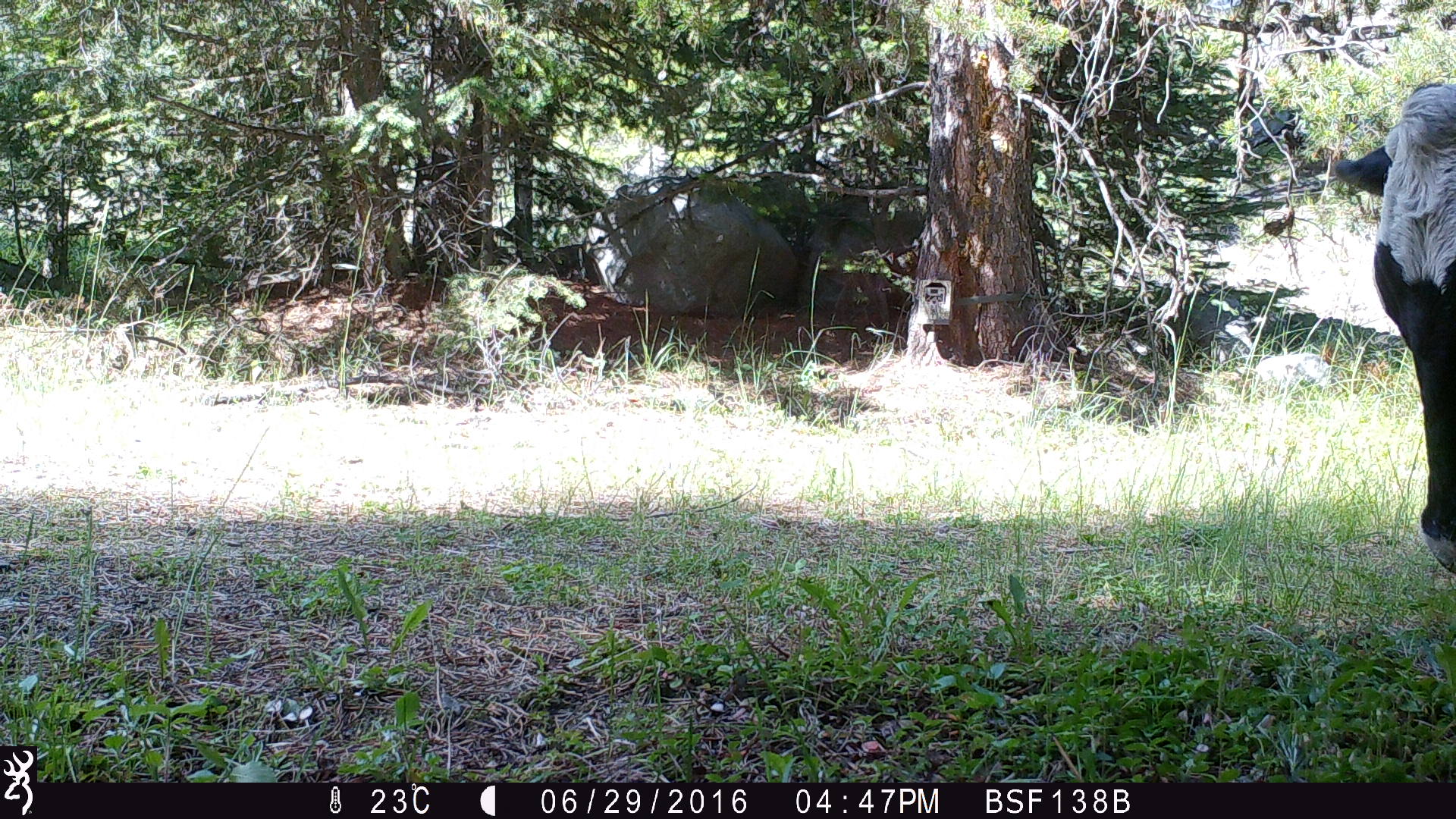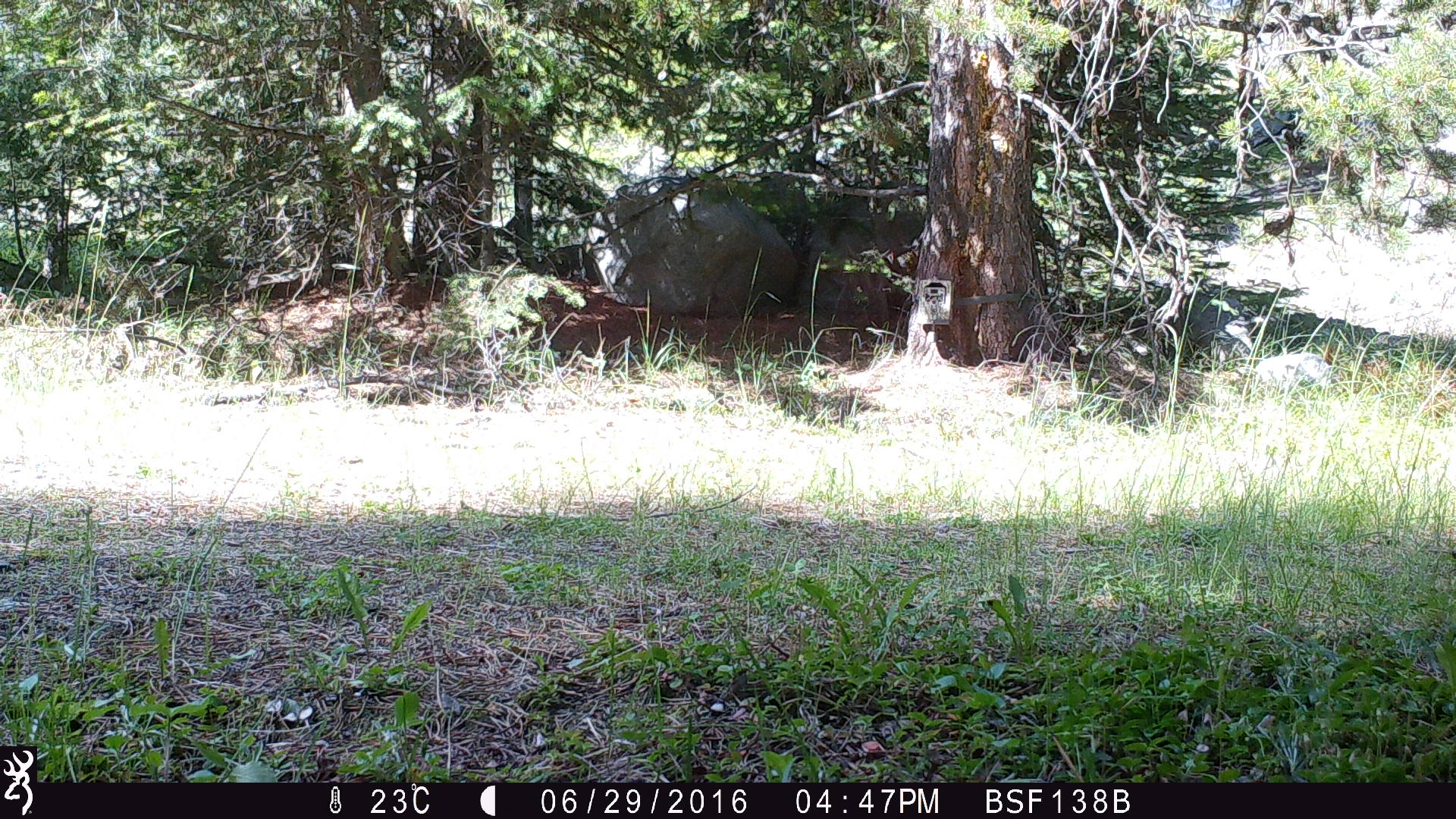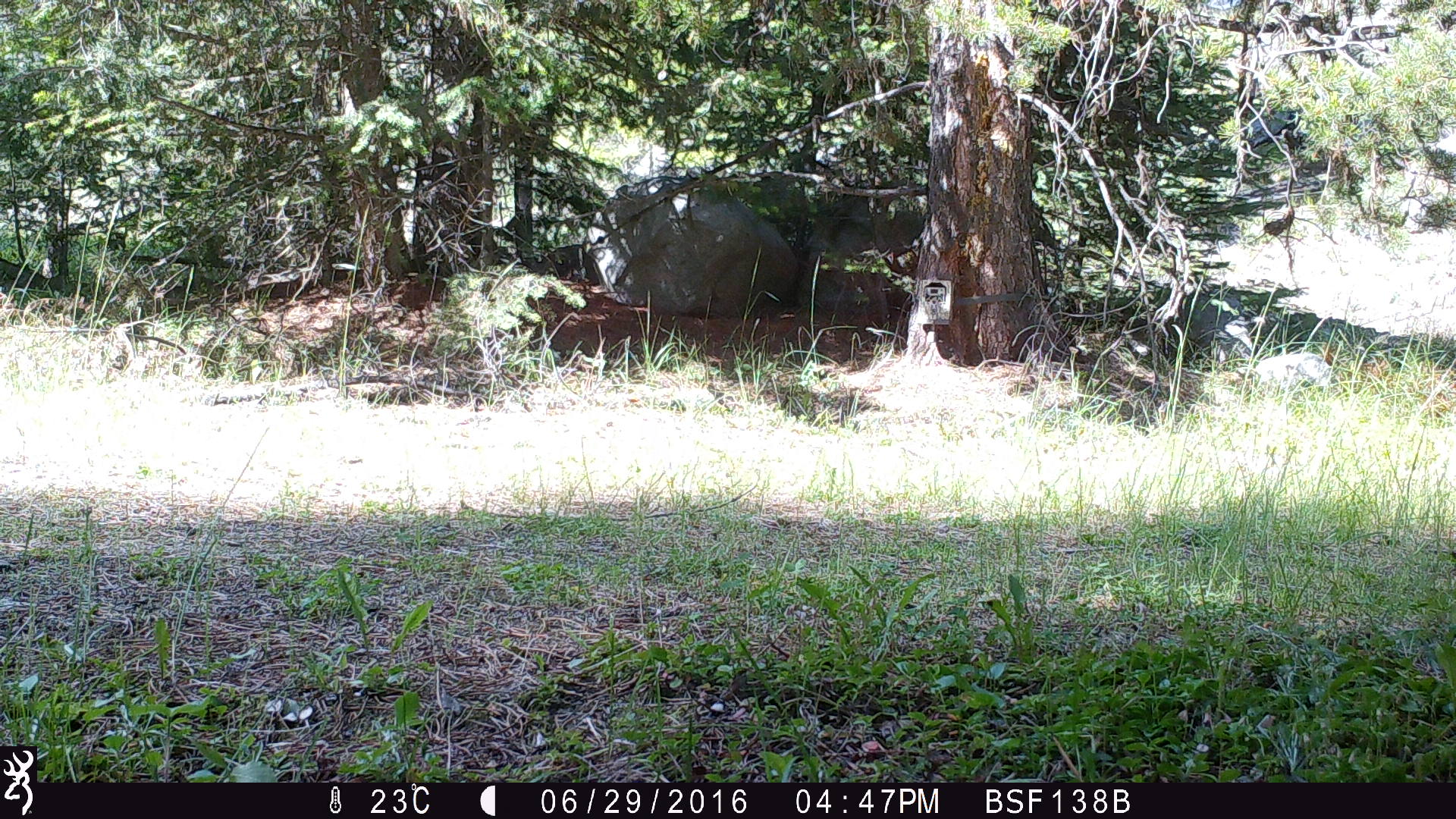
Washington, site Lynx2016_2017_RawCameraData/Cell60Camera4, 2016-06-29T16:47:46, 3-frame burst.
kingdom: Animalia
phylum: Chordata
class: Mammalia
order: Artiodactyla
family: Bovidae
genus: Bos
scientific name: Bos taurus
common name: domestic cattle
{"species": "domestic cattle (Bos taurus)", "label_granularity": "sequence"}